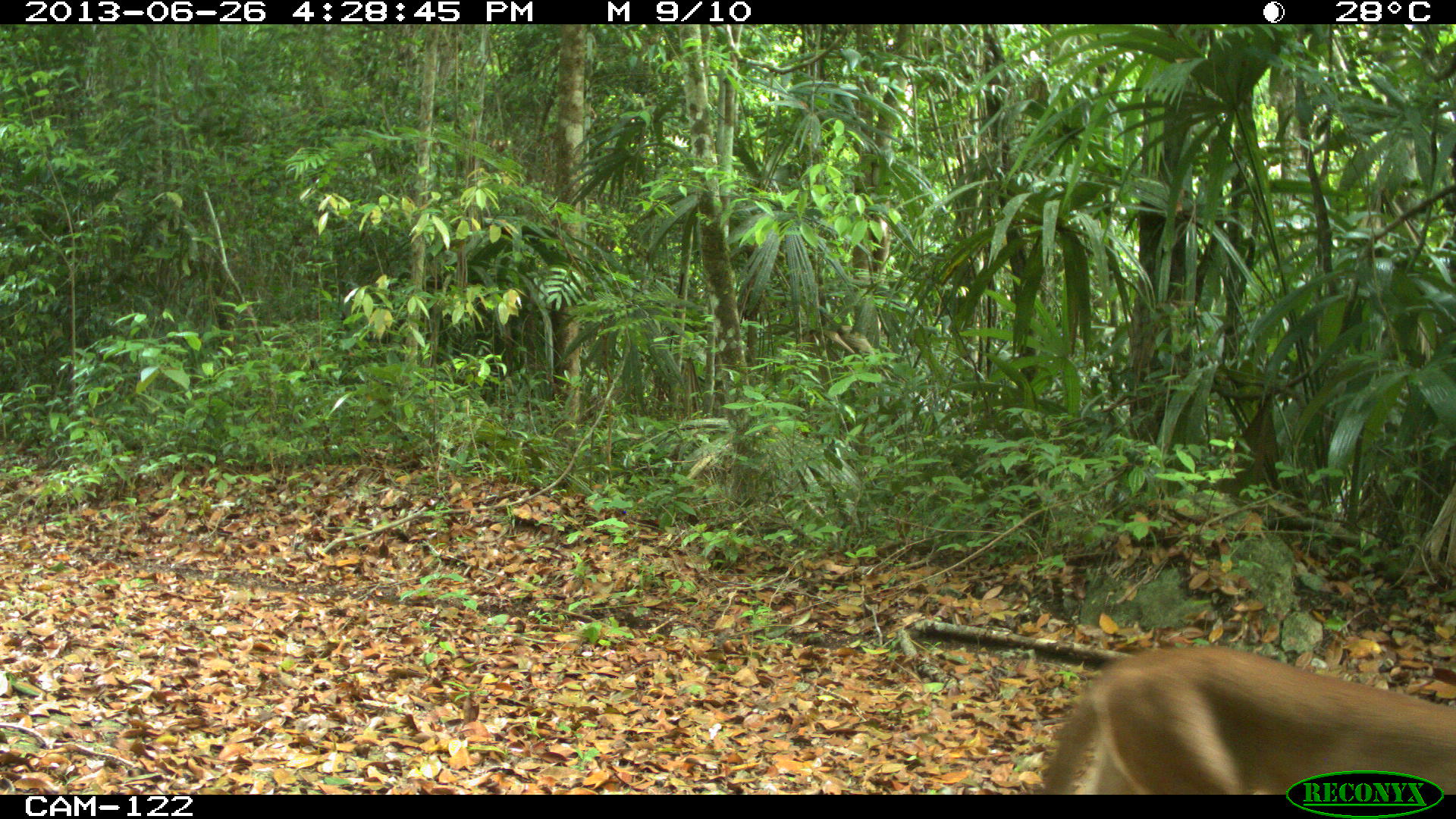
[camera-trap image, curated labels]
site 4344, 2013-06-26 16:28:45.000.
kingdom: Animalia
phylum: Chordata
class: Mammalia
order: Carnivora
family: Felidae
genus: Puma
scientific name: Puma concolor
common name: mountain lion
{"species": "Puma concolor (mountain lion)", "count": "2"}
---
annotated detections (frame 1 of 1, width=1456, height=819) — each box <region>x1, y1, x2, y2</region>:
puma concolor: <region>1036, 646, 1456, 792</region>